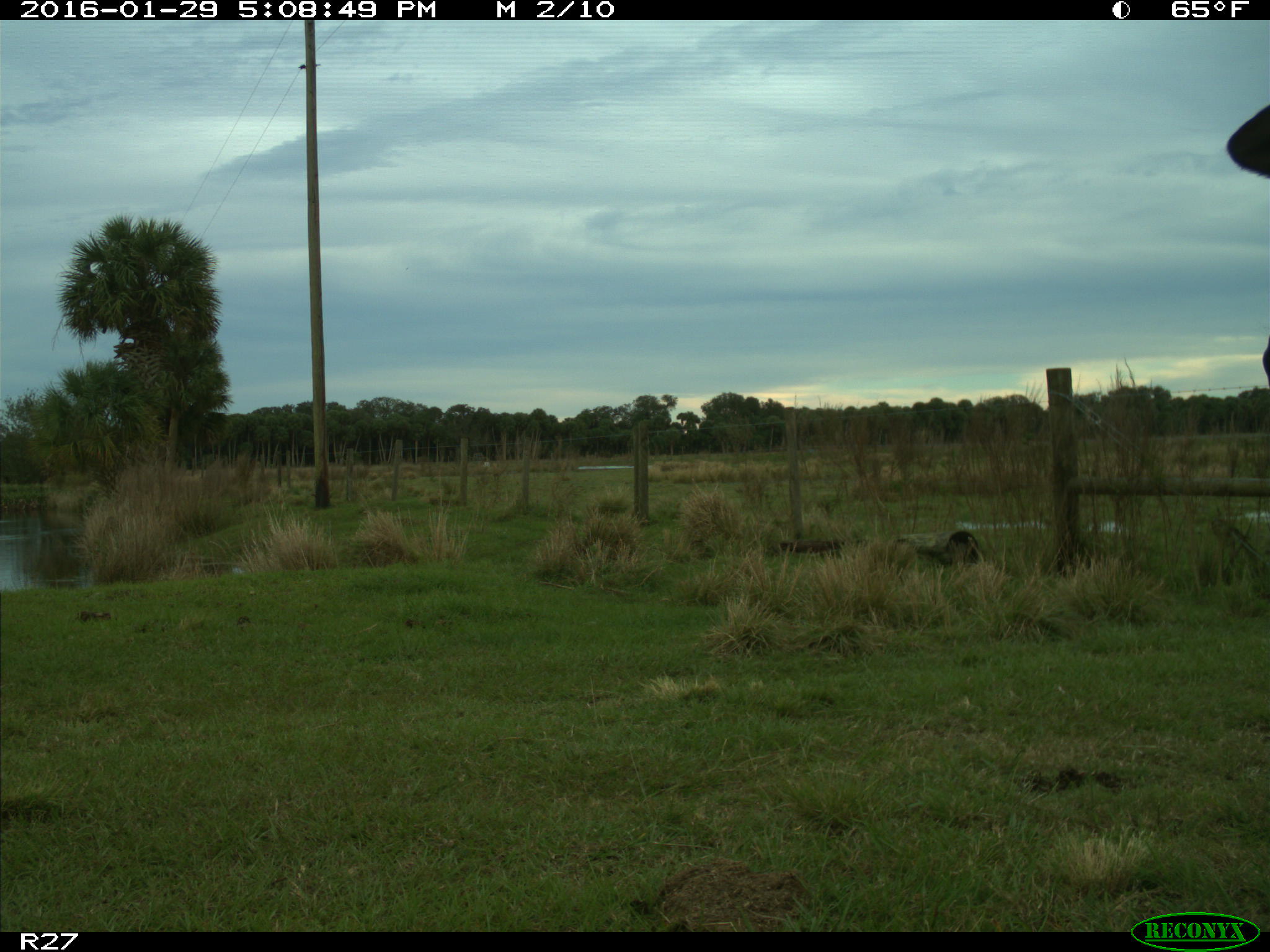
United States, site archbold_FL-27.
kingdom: Animalia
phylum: Chordata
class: Mammalia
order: Artiodactyla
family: Bovidae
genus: Bos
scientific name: Bos taurus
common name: domestic cow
Bos taurus (domestic cow).